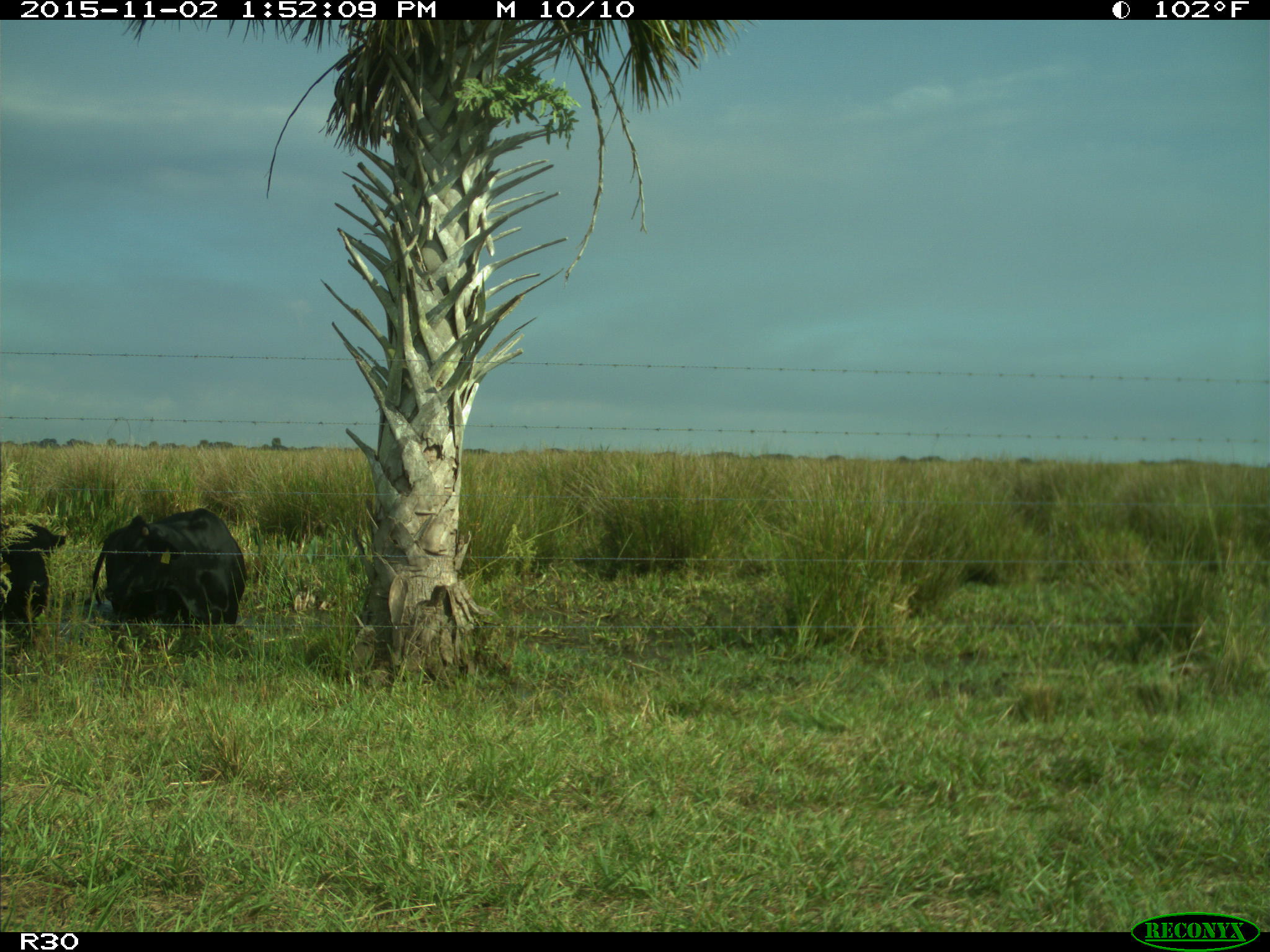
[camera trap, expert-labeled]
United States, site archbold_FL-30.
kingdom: Animalia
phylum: Chordata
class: Mammalia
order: Artiodactyla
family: Bovidae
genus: Bos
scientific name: Bos taurus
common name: domestic cow